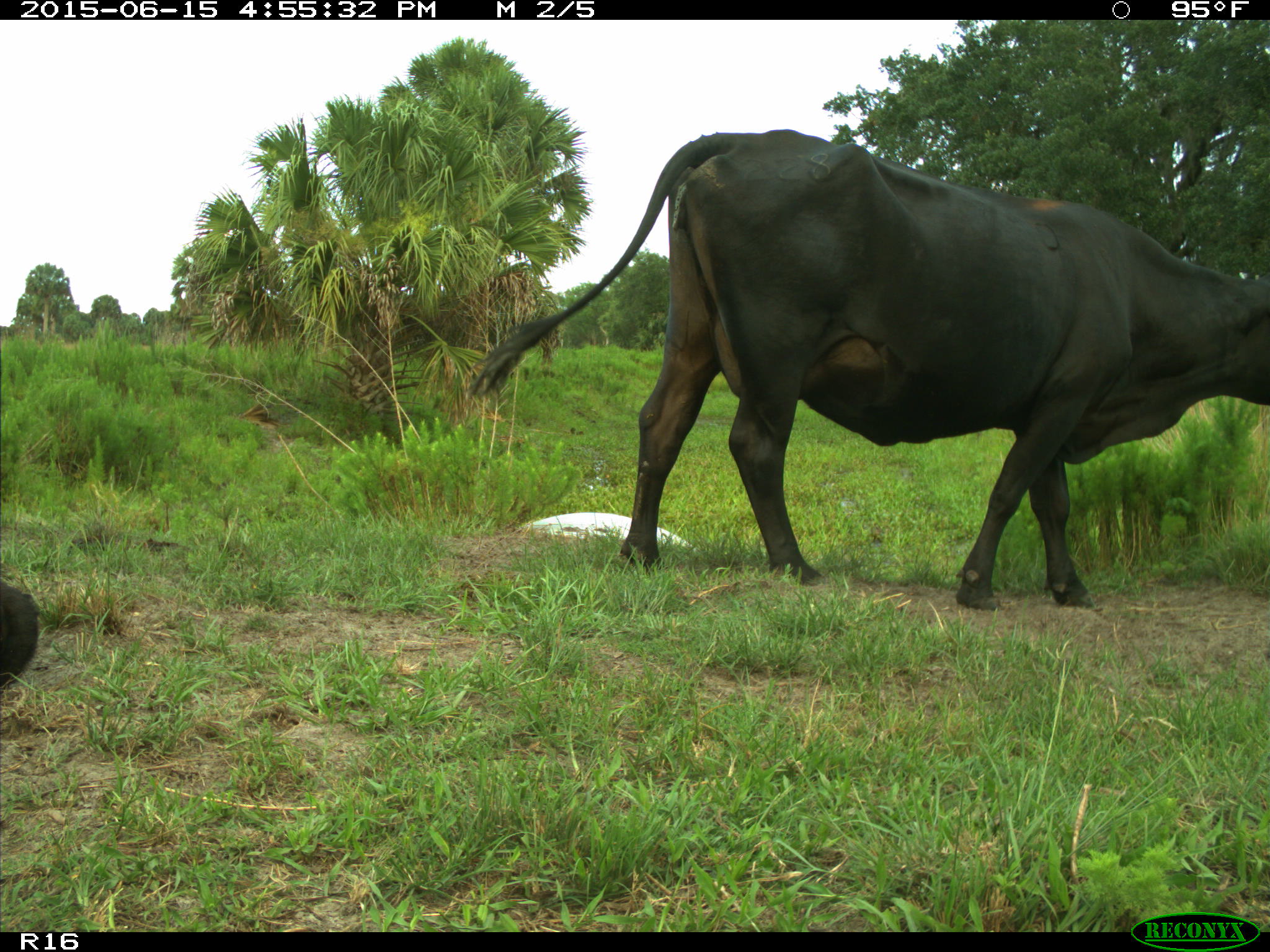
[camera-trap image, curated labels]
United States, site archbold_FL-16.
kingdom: Animalia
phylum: Chordata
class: Mammalia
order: Artiodactyla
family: Bovidae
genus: Bos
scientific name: Bos taurus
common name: domestic cow